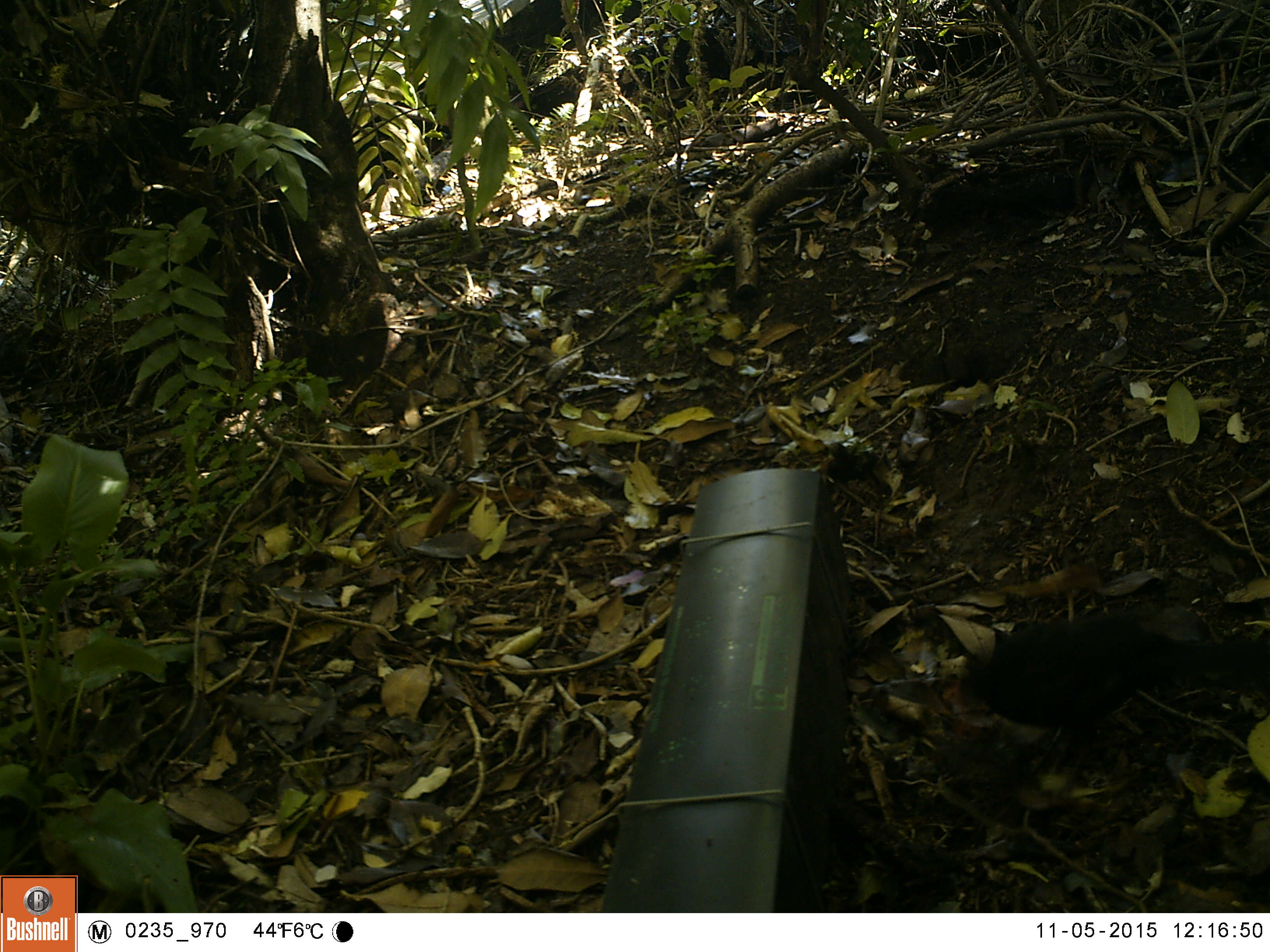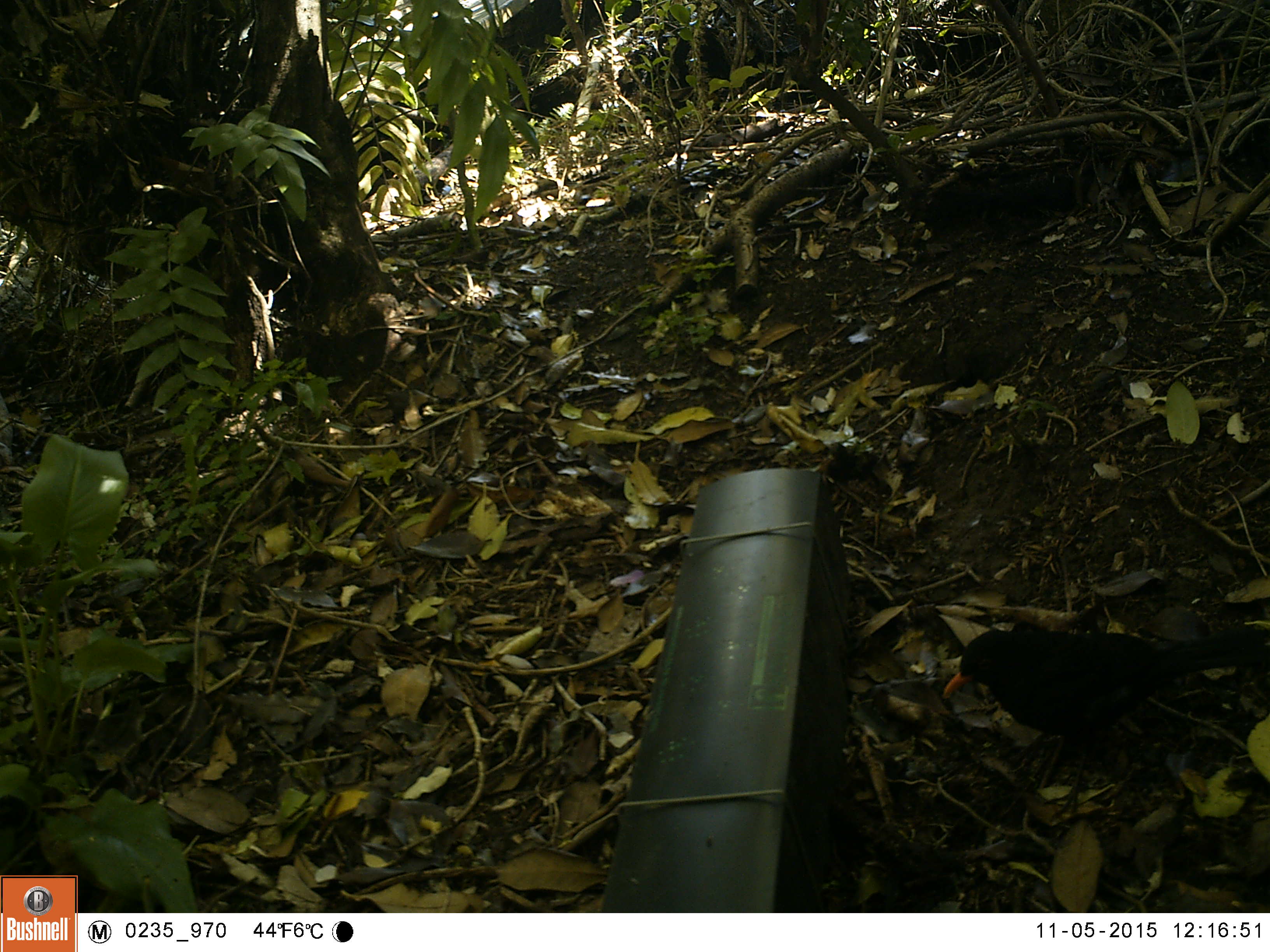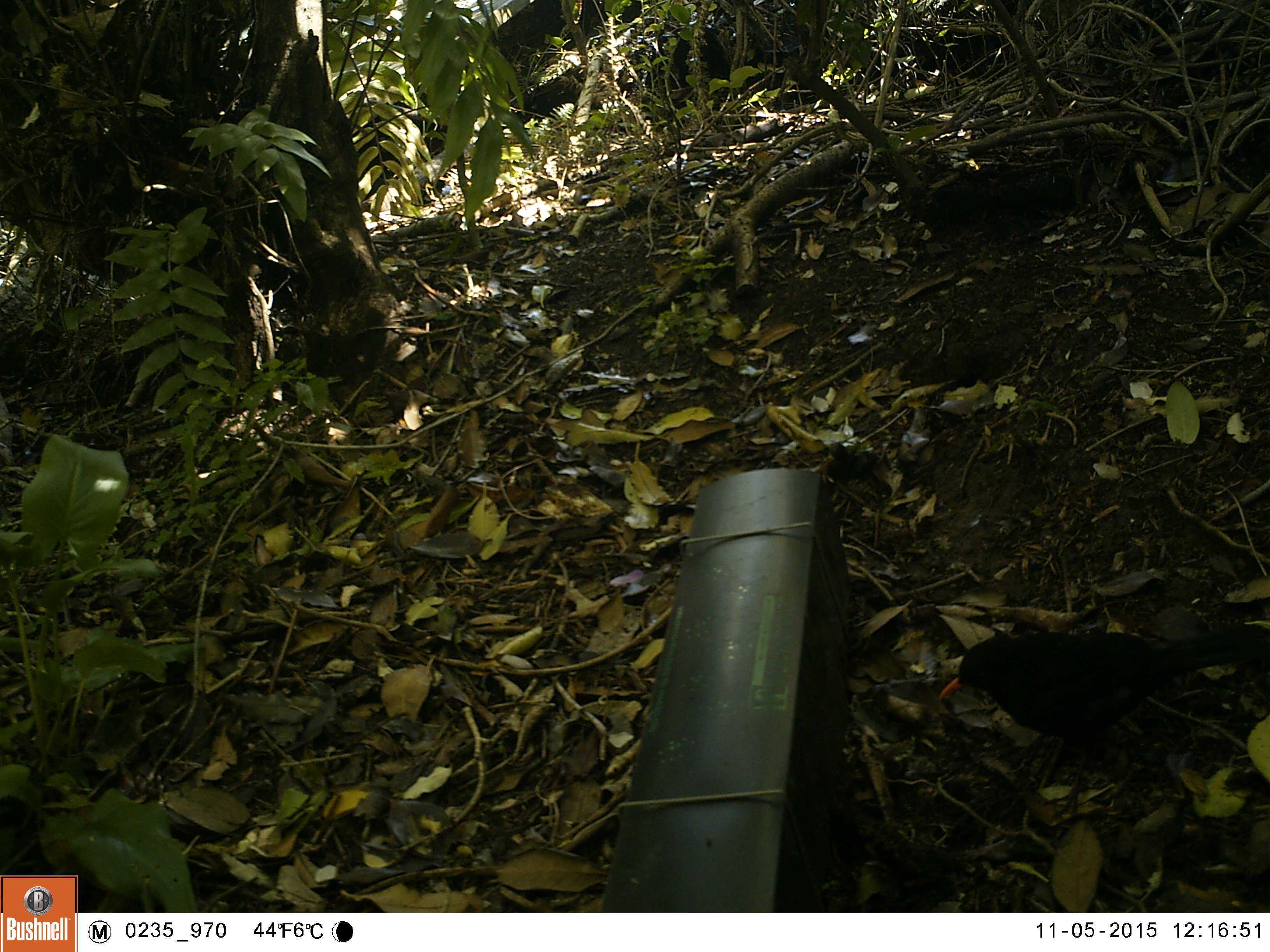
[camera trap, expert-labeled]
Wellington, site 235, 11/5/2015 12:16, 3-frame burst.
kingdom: Animalia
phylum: Chordata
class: Aves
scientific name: Aves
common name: bird